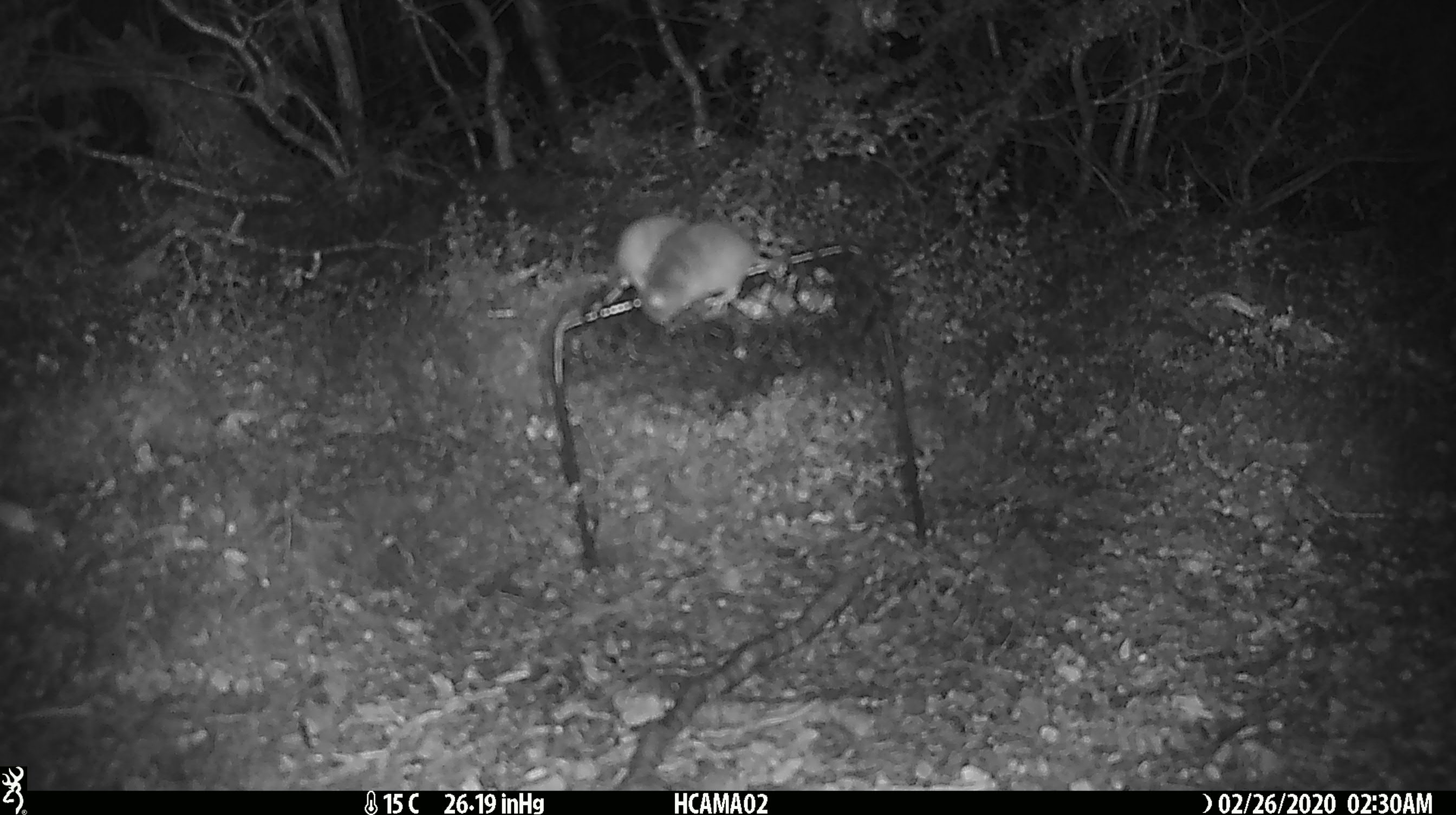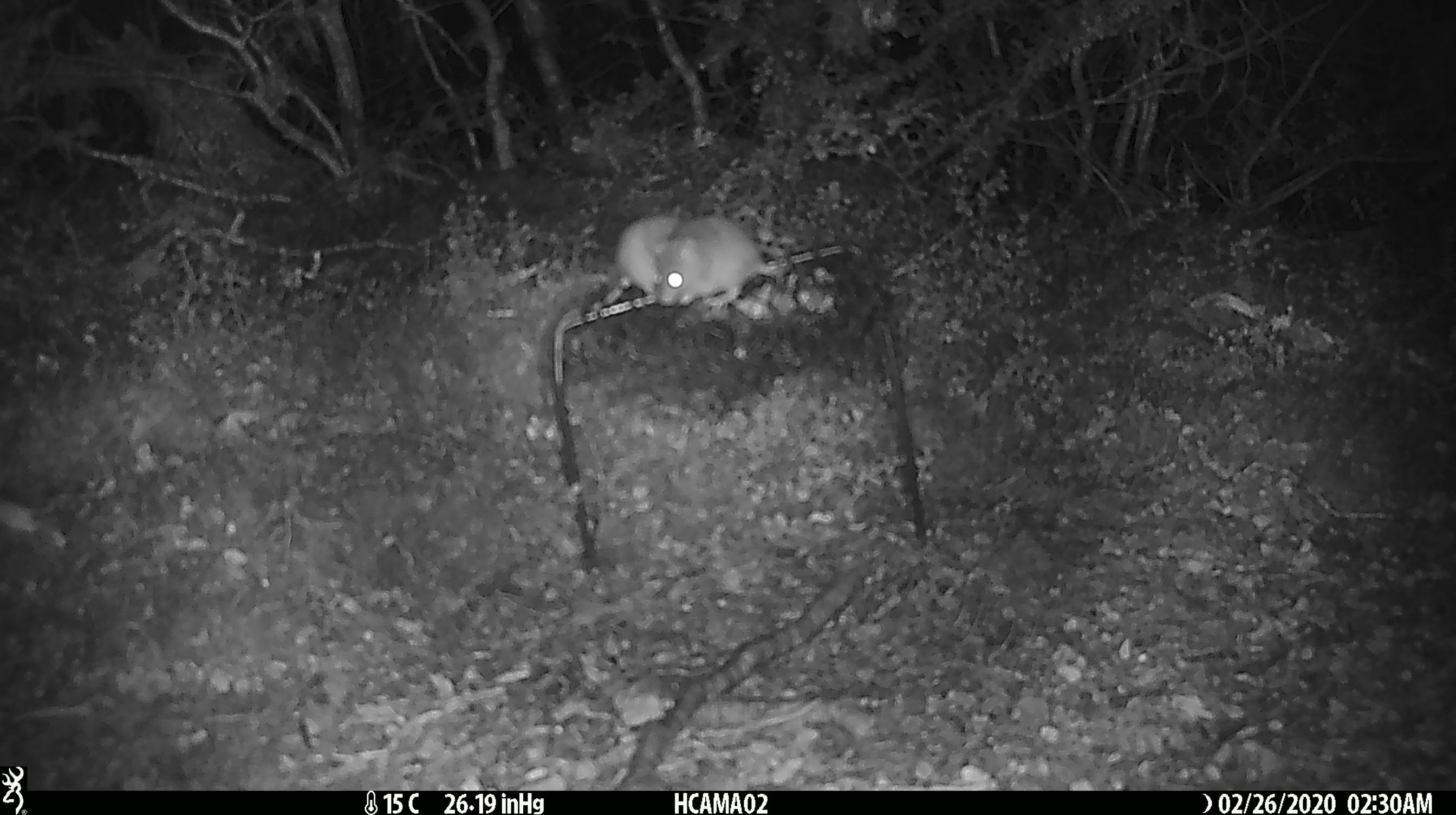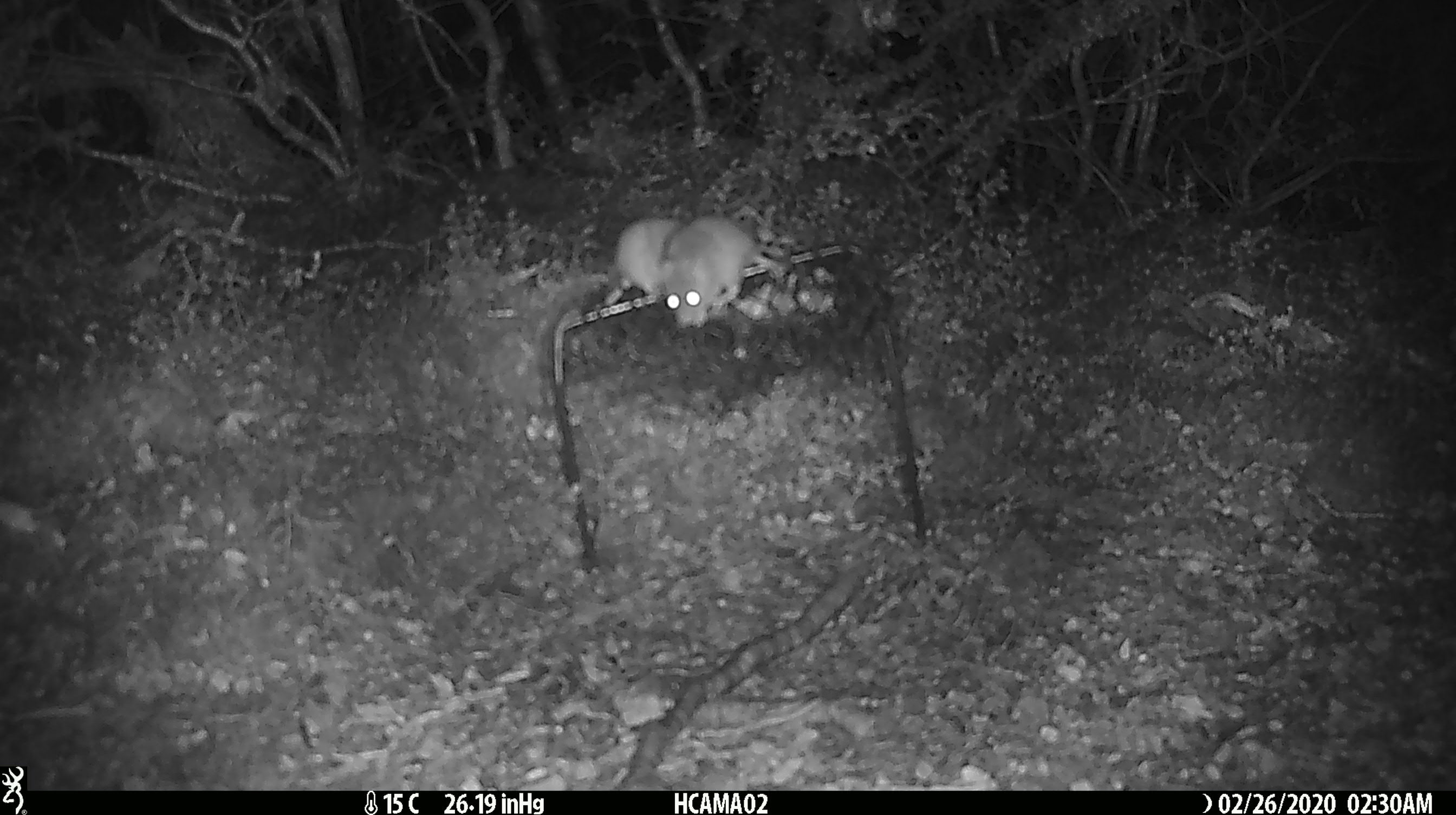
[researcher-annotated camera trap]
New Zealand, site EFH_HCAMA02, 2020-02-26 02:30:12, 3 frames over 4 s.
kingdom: Animalia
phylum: Chordata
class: Mammalia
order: Rodentia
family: Muridae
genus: Mus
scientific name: Mus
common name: mouse